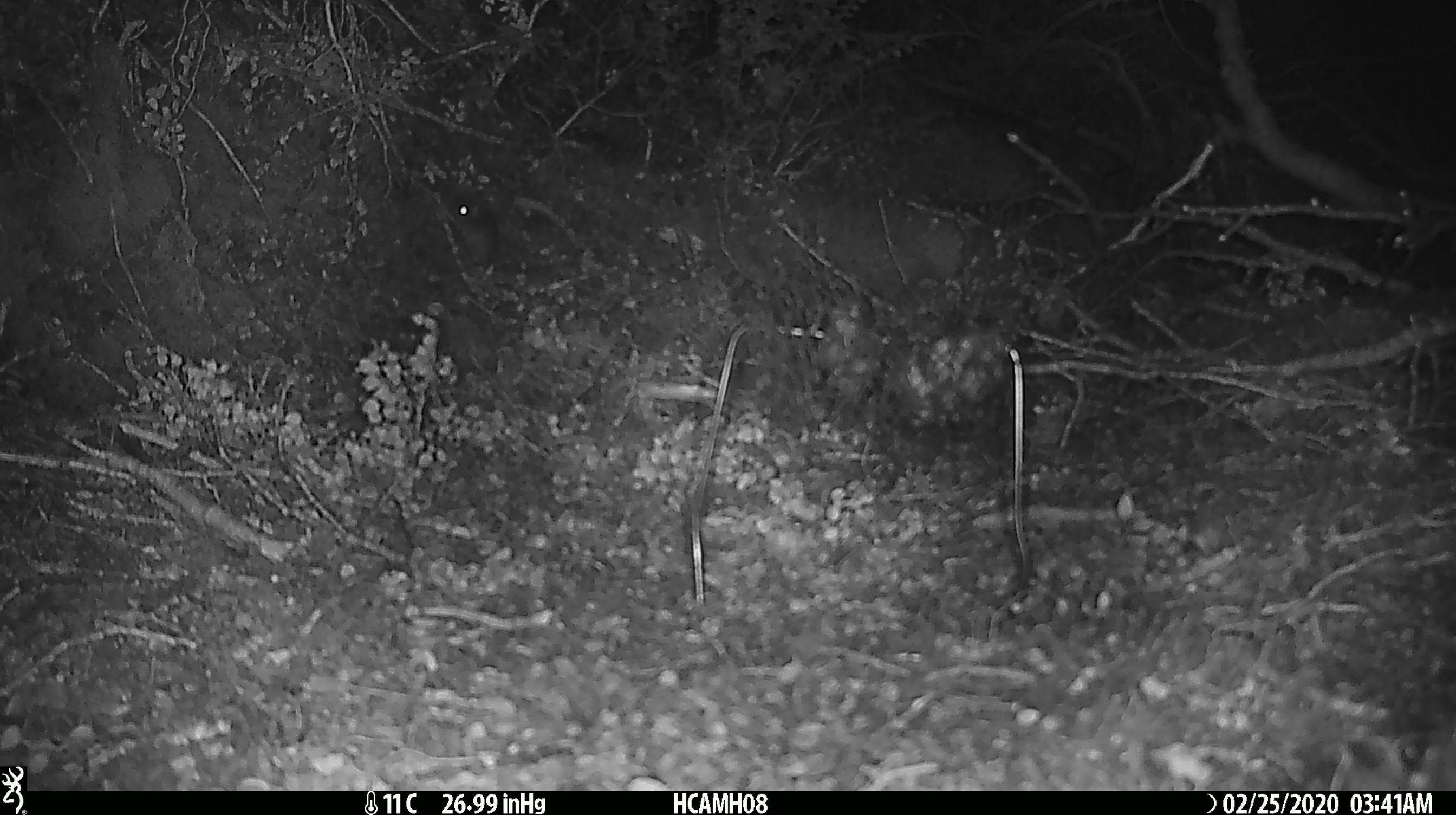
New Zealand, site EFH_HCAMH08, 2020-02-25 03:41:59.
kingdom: Animalia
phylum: Chordata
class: Mammalia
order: Rodentia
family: Muridae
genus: Mus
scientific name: Mus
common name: mouse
Mouse (Mus).